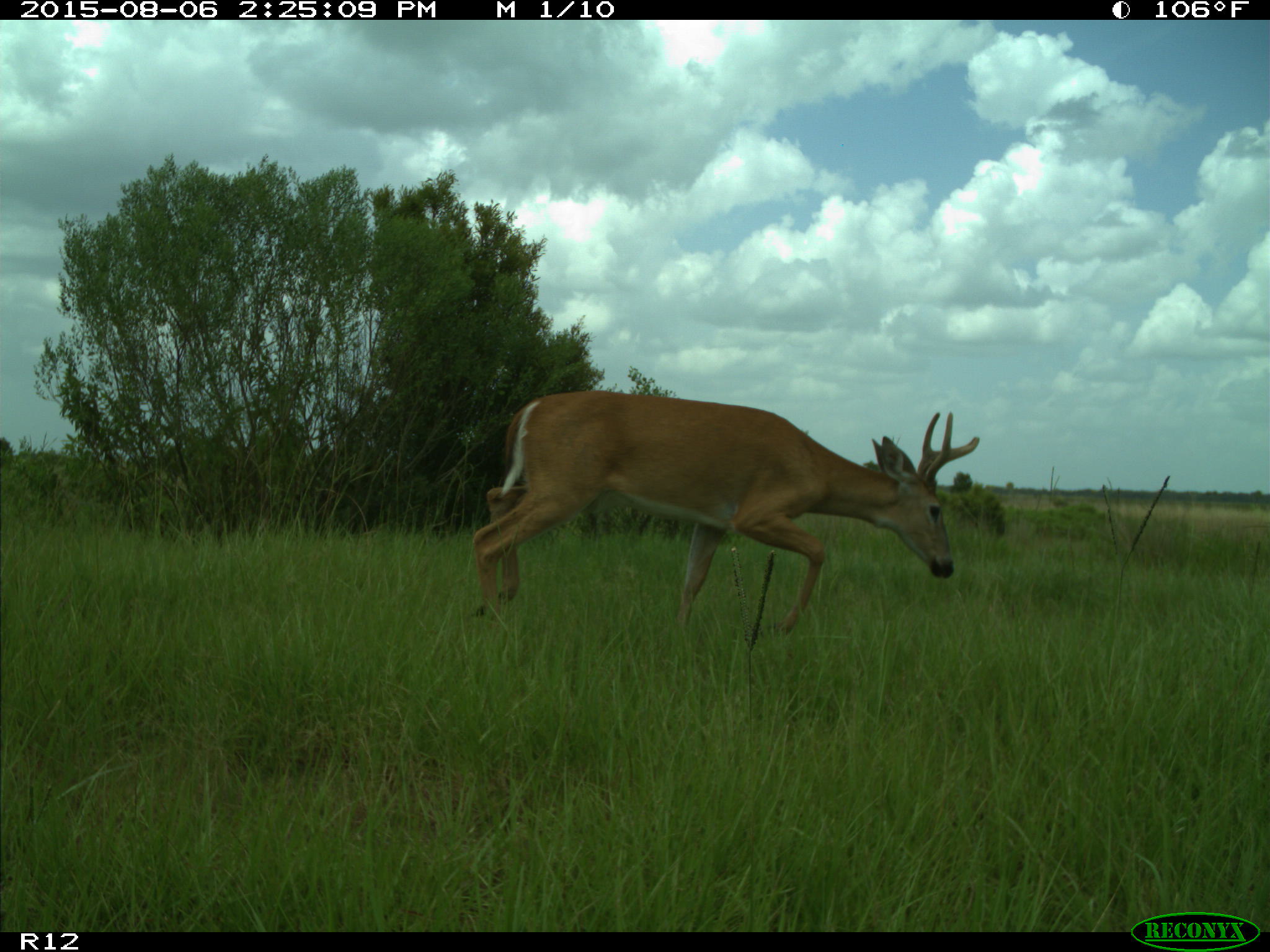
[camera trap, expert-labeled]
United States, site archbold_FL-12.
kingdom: Animalia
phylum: Chordata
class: Mammalia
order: Artiodactyla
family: Cervidae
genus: Odocoileus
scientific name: Odocoileus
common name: deer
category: unidentified deer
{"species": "unidentified deer (deer) (Odocoileus)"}